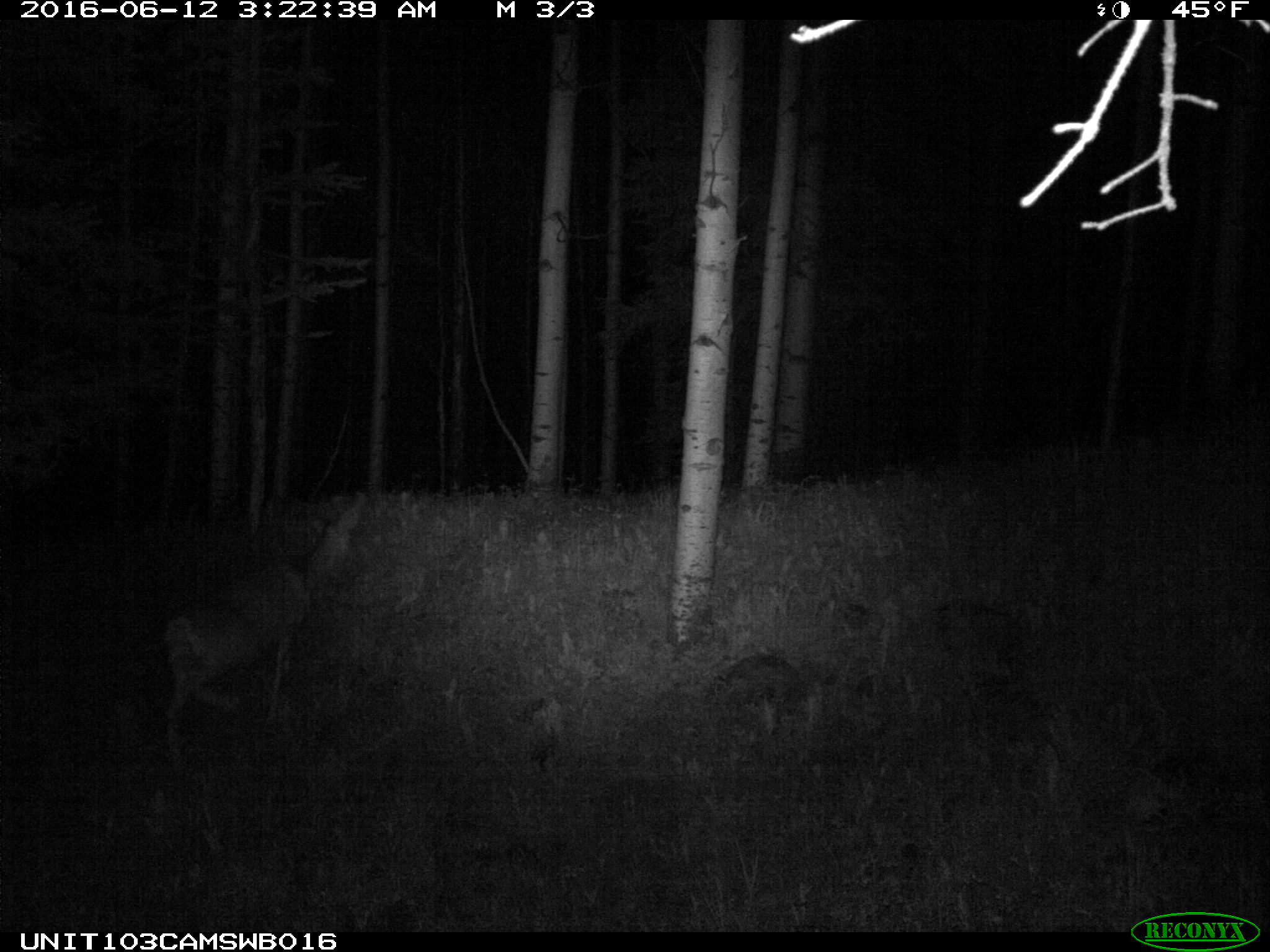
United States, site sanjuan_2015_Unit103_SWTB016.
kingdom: Animalia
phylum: Chordata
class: Mammalia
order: Artiodactyla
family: Cervidae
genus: Odocoileus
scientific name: Odocoileus hemionus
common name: mule deer